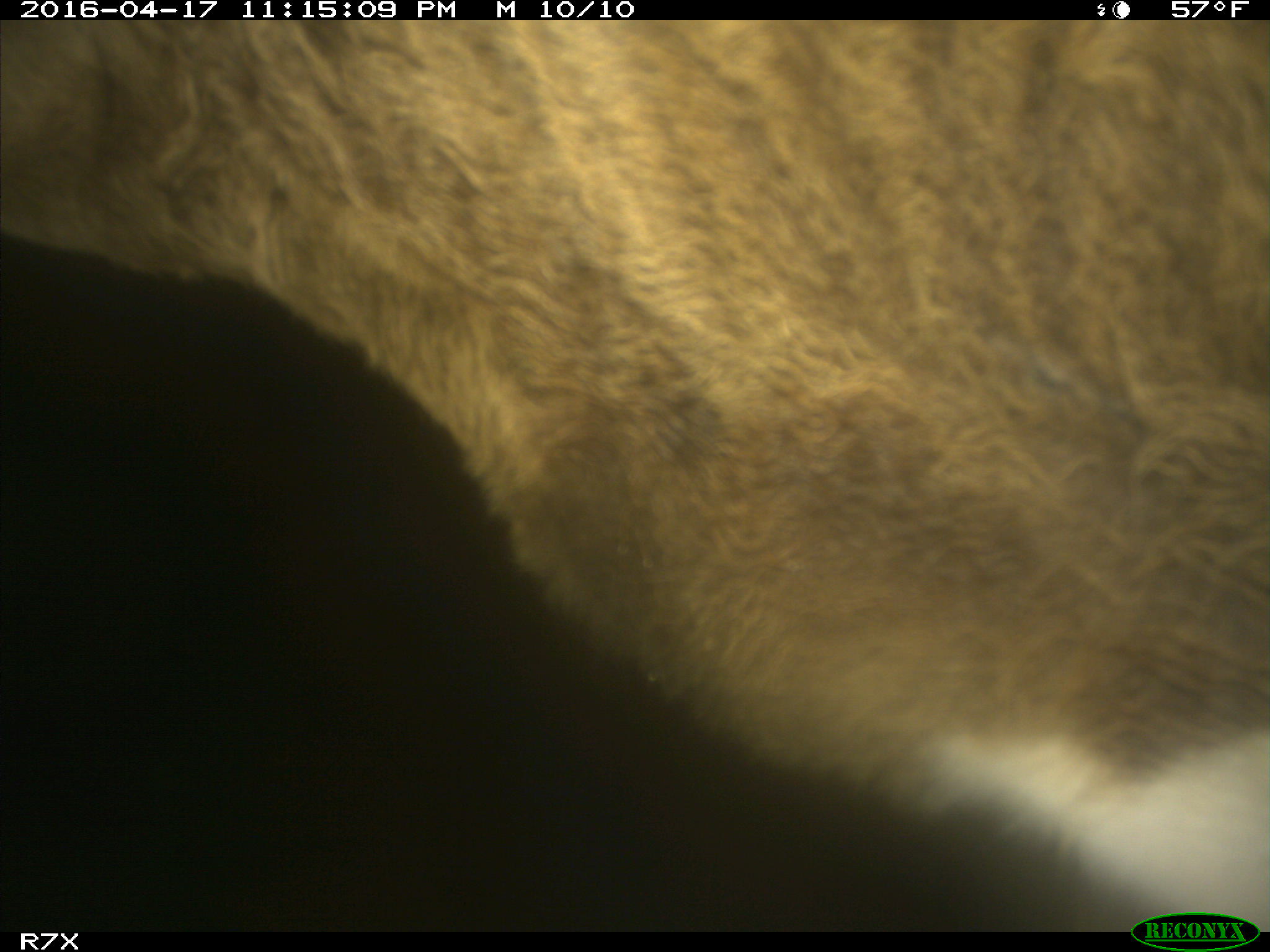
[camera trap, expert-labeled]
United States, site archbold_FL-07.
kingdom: Animalia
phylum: Chordata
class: Mammalia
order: Artiodactyla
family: Bovidae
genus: Bos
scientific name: Bos taurus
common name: domestic cow